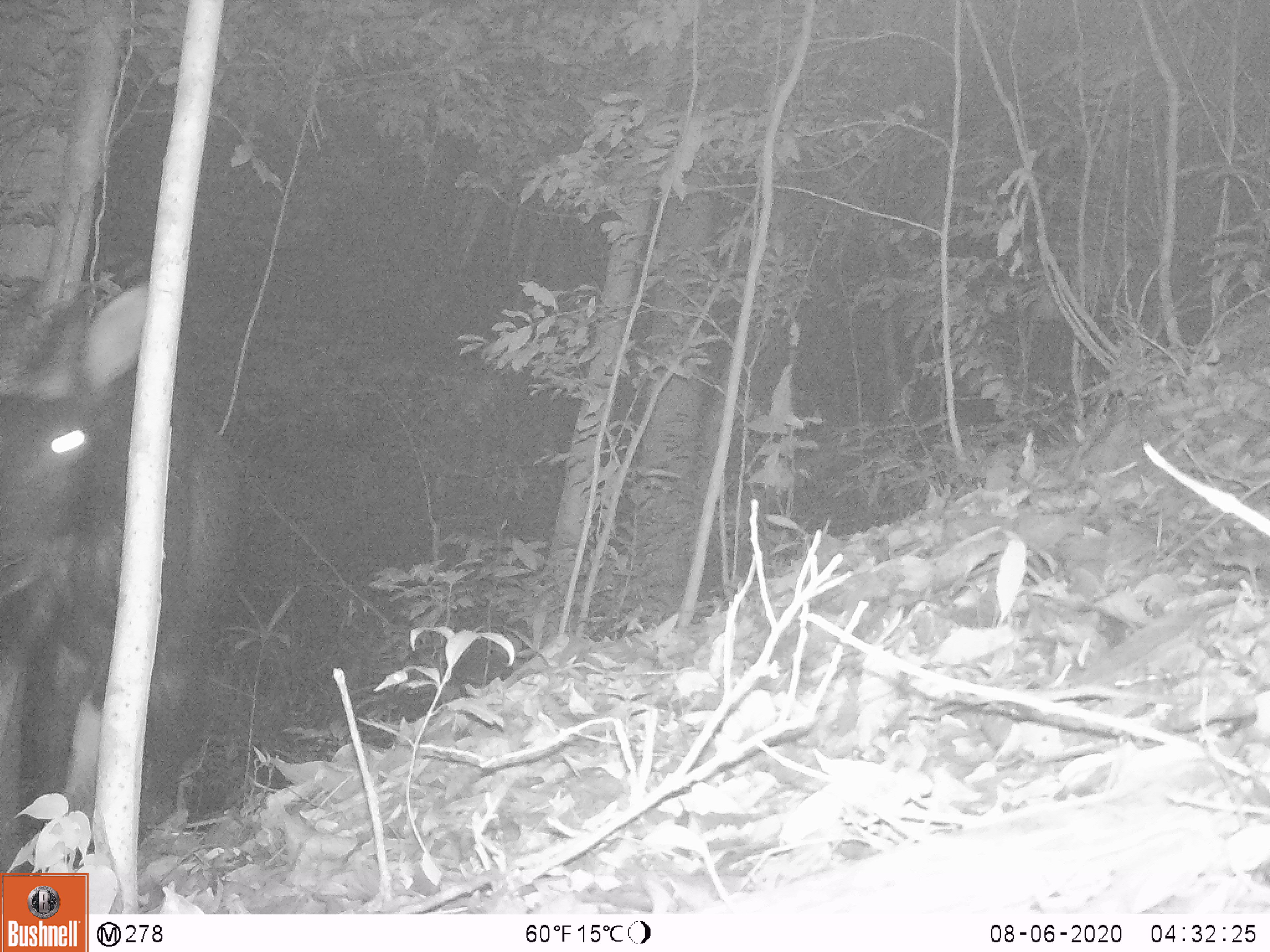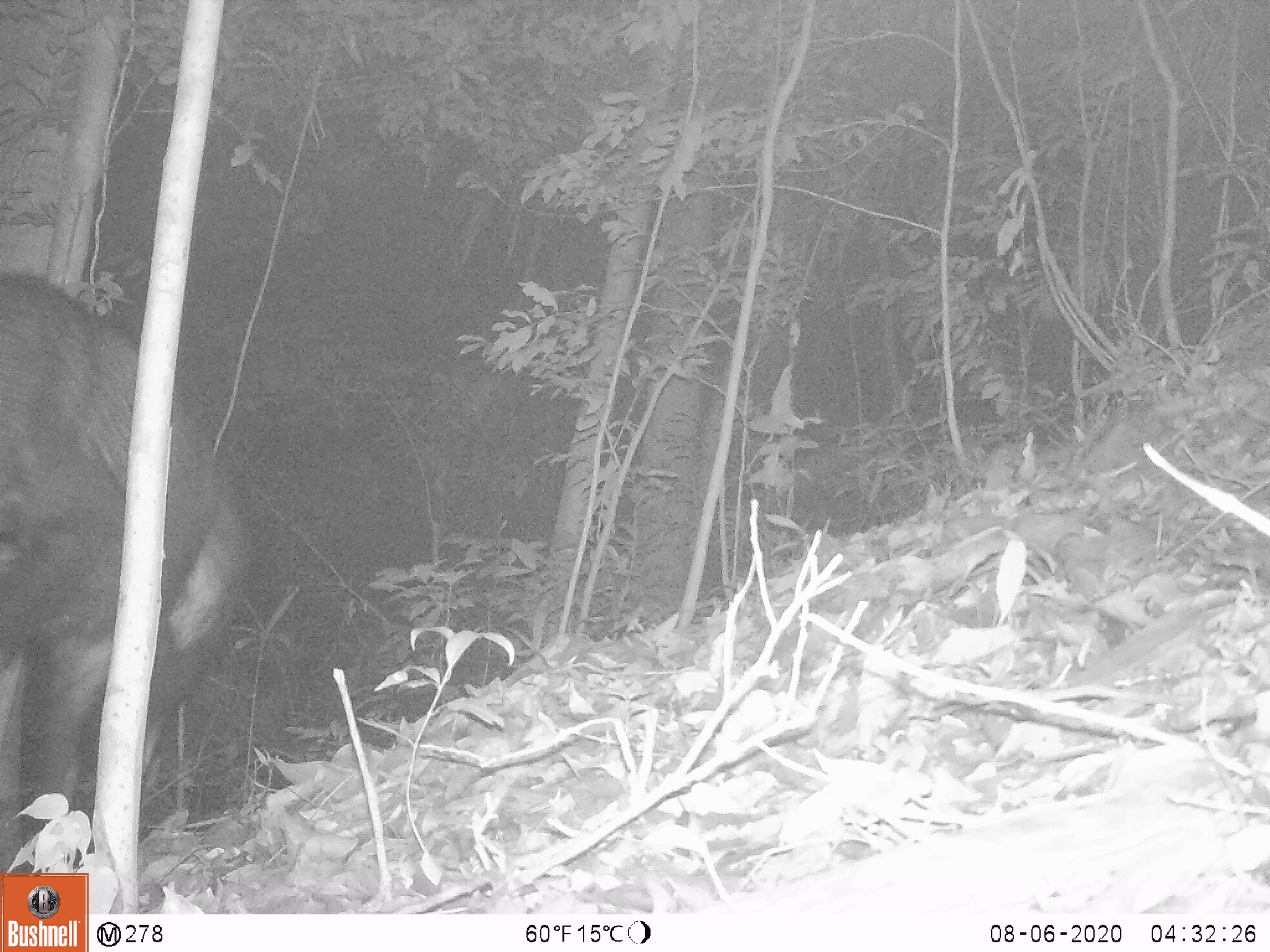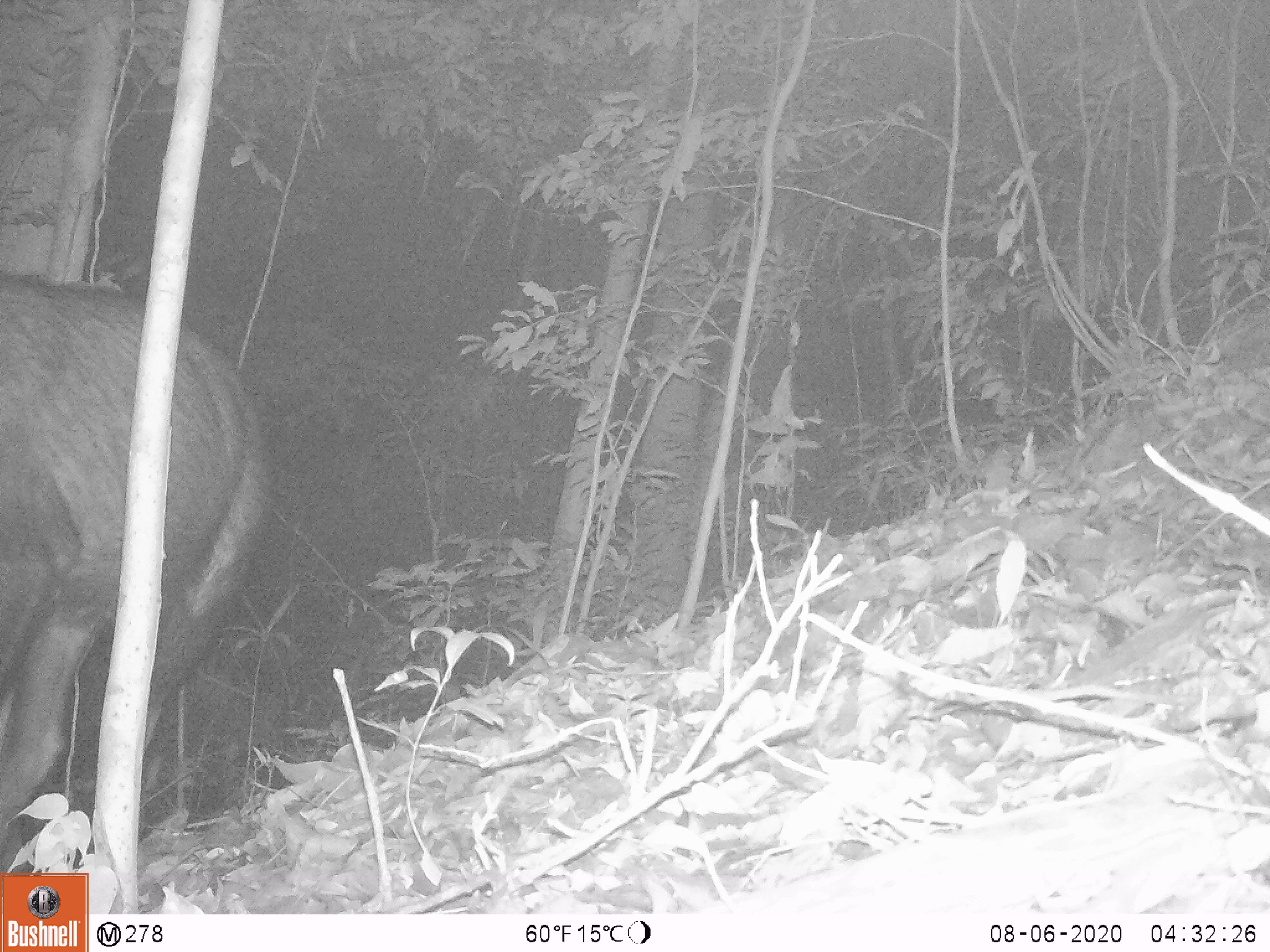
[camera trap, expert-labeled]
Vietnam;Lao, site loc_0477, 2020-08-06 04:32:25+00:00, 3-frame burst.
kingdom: Animalia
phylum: Chordata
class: Mammalia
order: Artiodactyla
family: Bovidae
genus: Capricornis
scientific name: Capricornis sumatraensis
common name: chinese serow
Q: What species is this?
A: Chinese serow (Capricornis sumatraensis).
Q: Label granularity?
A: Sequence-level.